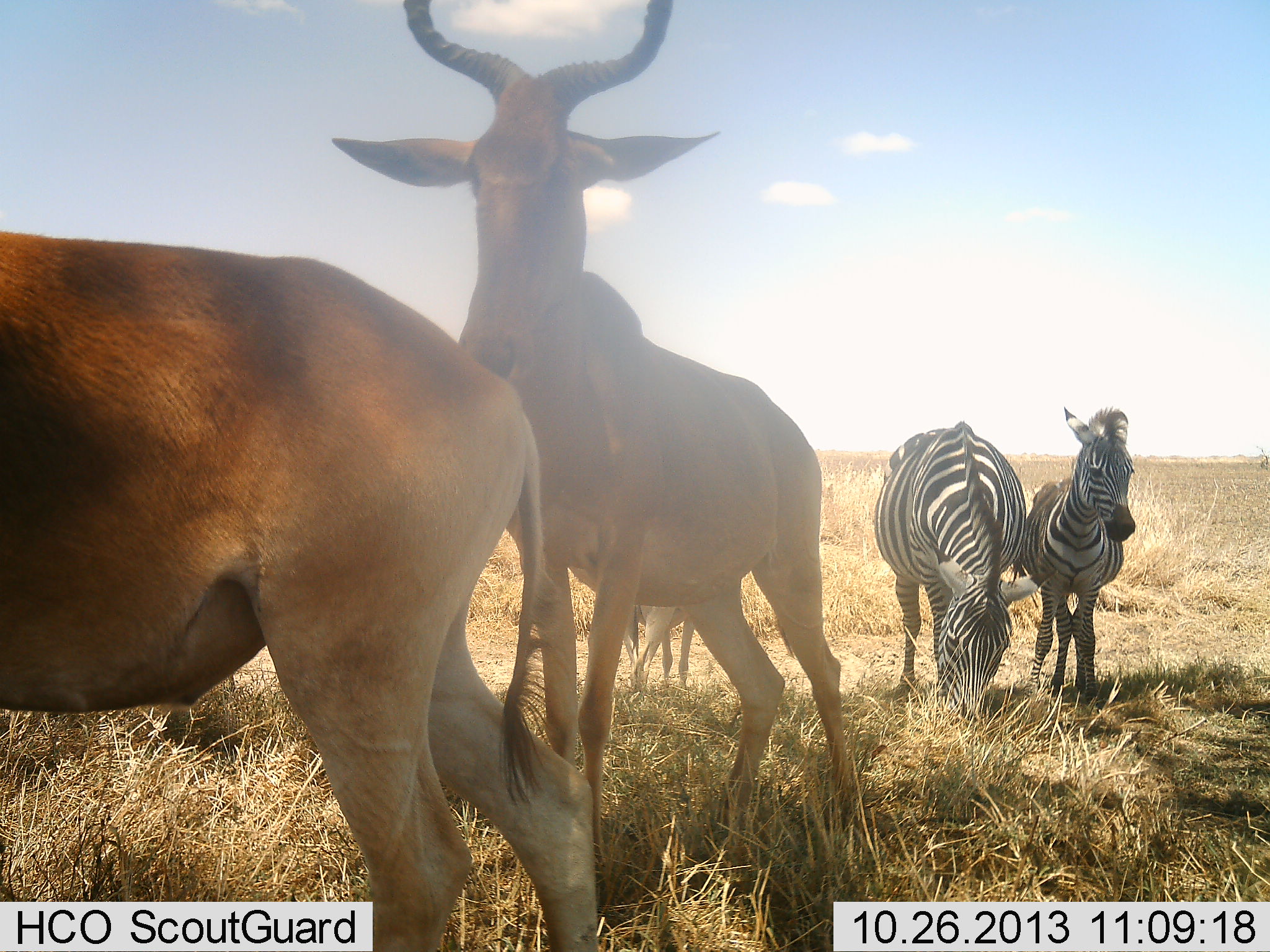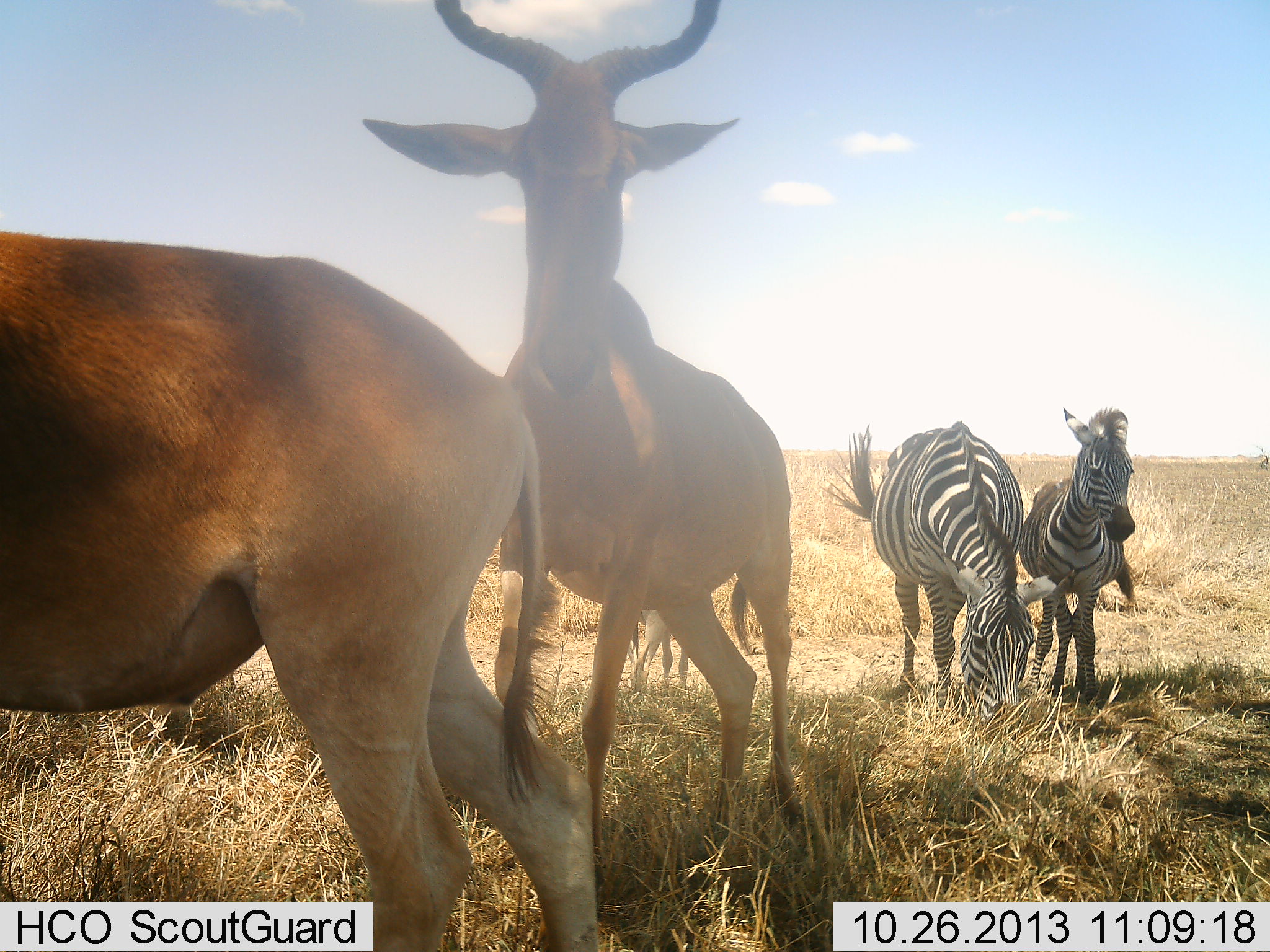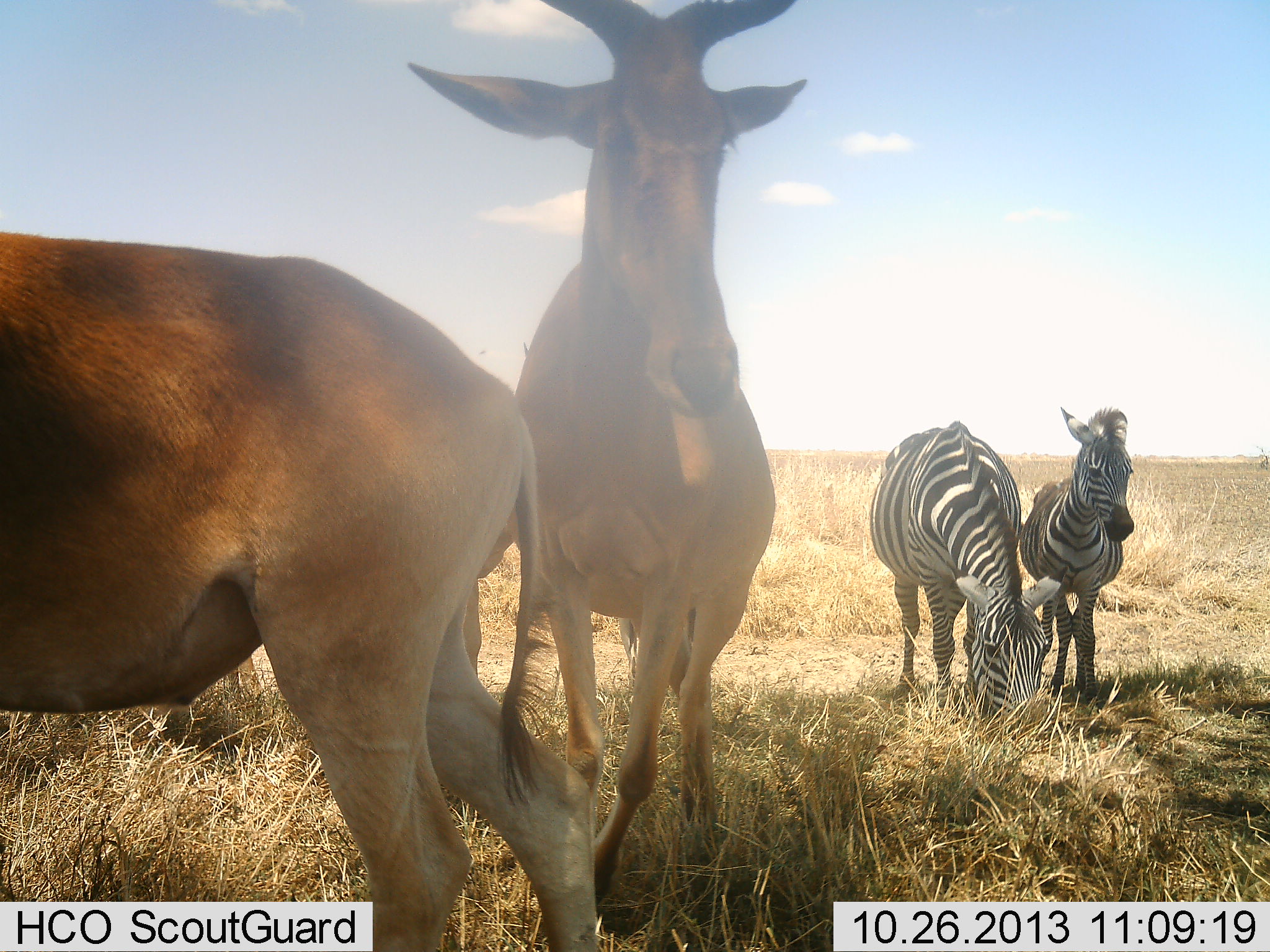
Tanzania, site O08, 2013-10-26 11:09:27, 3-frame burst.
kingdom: Animalia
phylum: Chordata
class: Mammalia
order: Artiodactyla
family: Bovidae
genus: Alcelaphus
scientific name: Alcelaphus buselaphus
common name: hartebeest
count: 2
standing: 95%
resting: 0%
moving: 24%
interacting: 5%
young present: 5%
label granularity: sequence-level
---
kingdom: Animalia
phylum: Chordata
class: Mammalia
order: Perissodactyla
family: Equidae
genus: Equus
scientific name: Equus quagga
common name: plains zebra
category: zebra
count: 2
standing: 88%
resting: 4%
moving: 4%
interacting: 4%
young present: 36%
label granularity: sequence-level